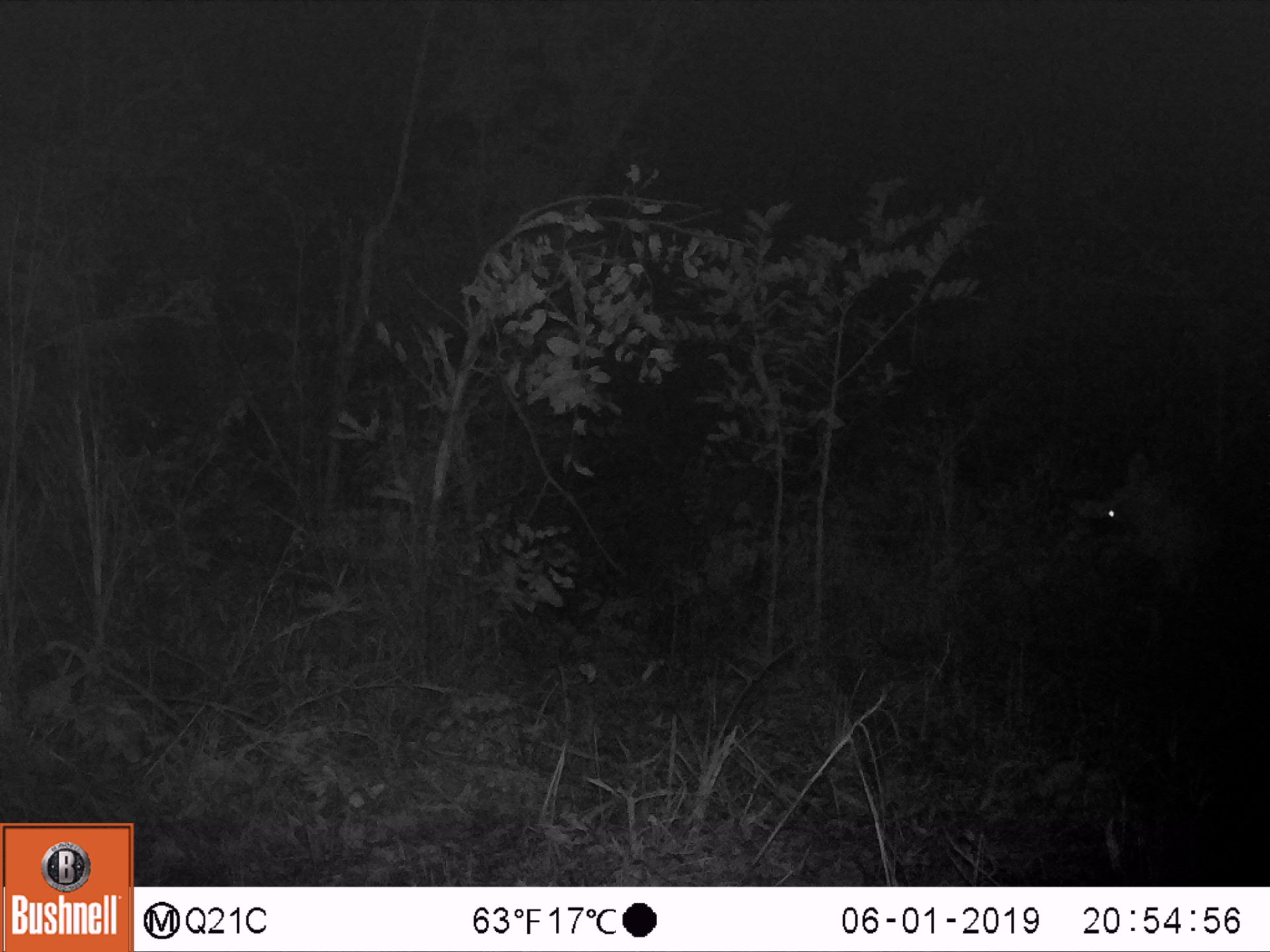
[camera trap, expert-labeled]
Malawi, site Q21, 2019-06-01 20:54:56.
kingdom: Animalia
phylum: Chordata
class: Mammalia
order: Artiodactyla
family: Bovidae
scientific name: Antilopinae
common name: small antelope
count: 1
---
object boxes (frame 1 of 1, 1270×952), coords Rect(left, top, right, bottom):
small antelope: Rect(1050, 431, 1234, 635)